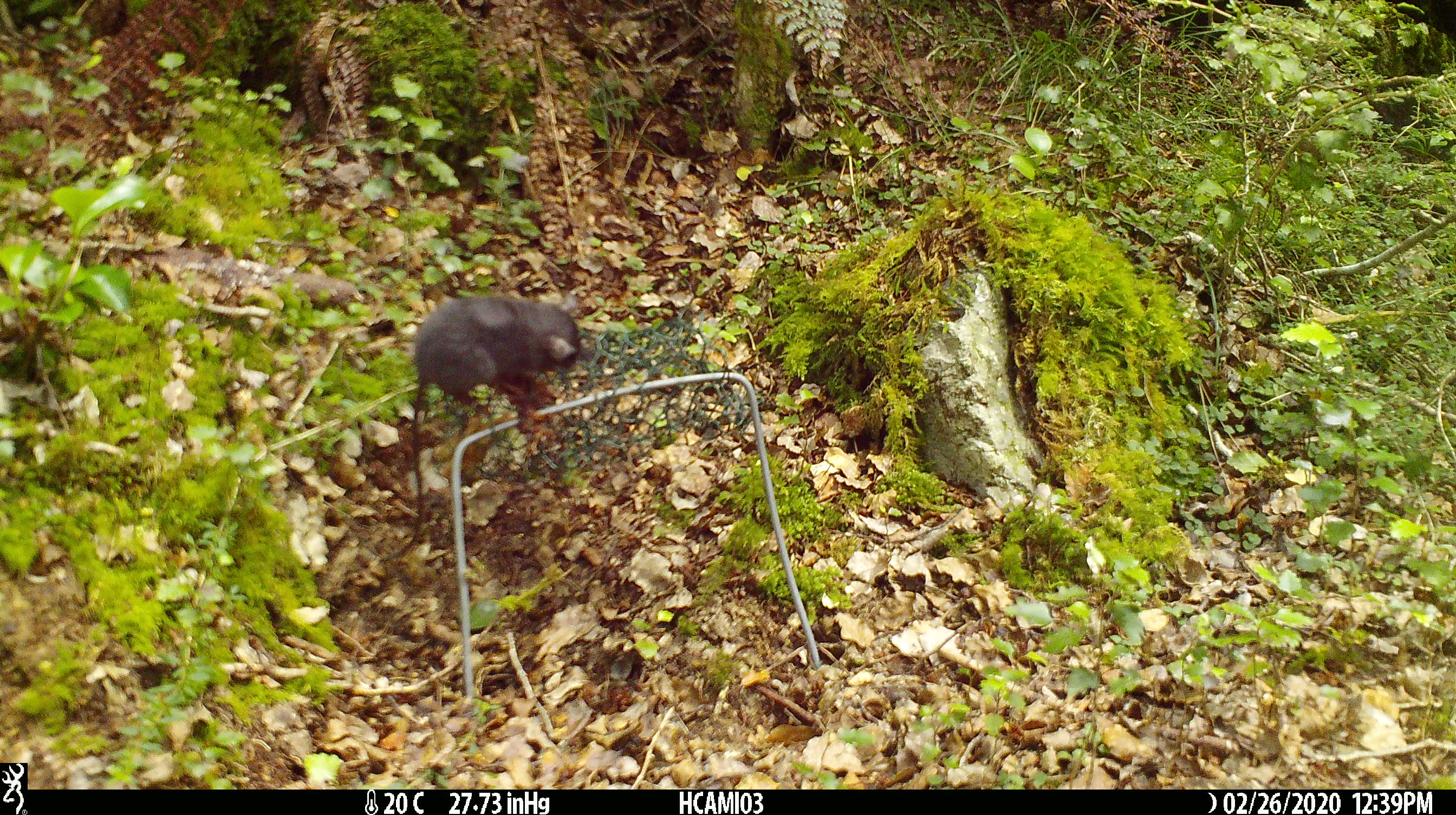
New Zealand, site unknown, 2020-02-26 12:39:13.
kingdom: Animalia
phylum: Chordata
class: Mammalia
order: Rodentia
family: Muridae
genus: Mus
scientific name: Mus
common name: mouse